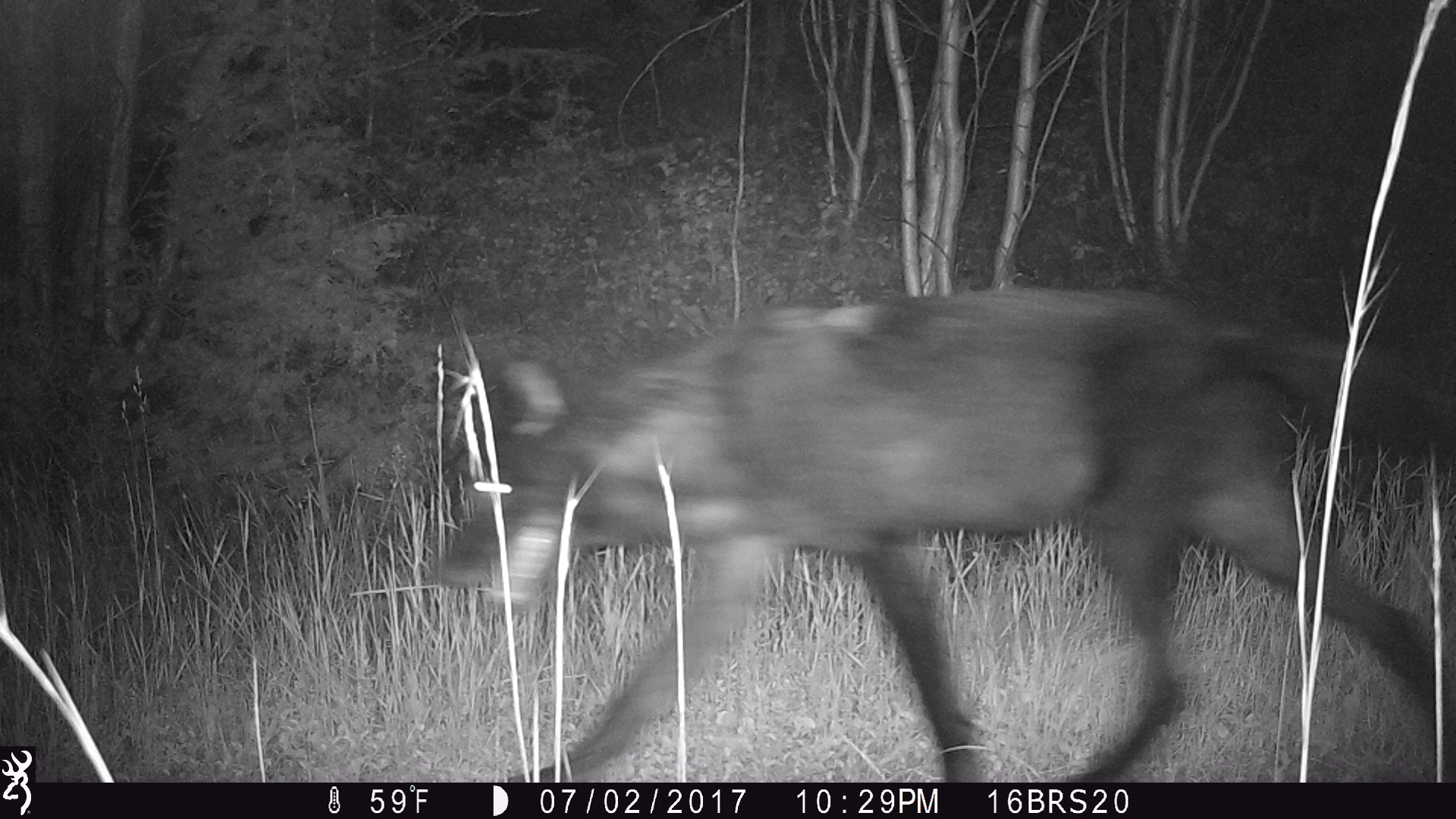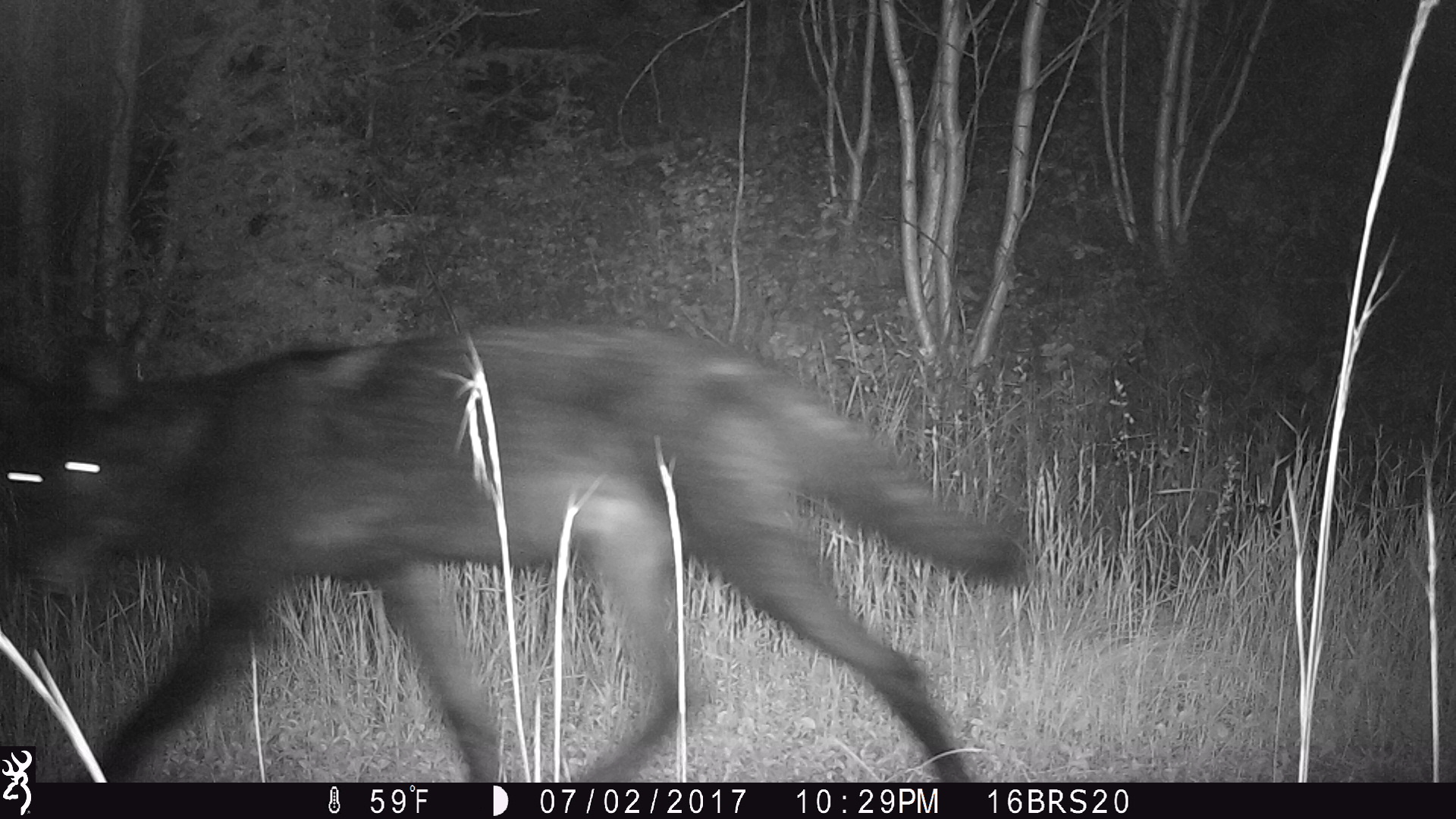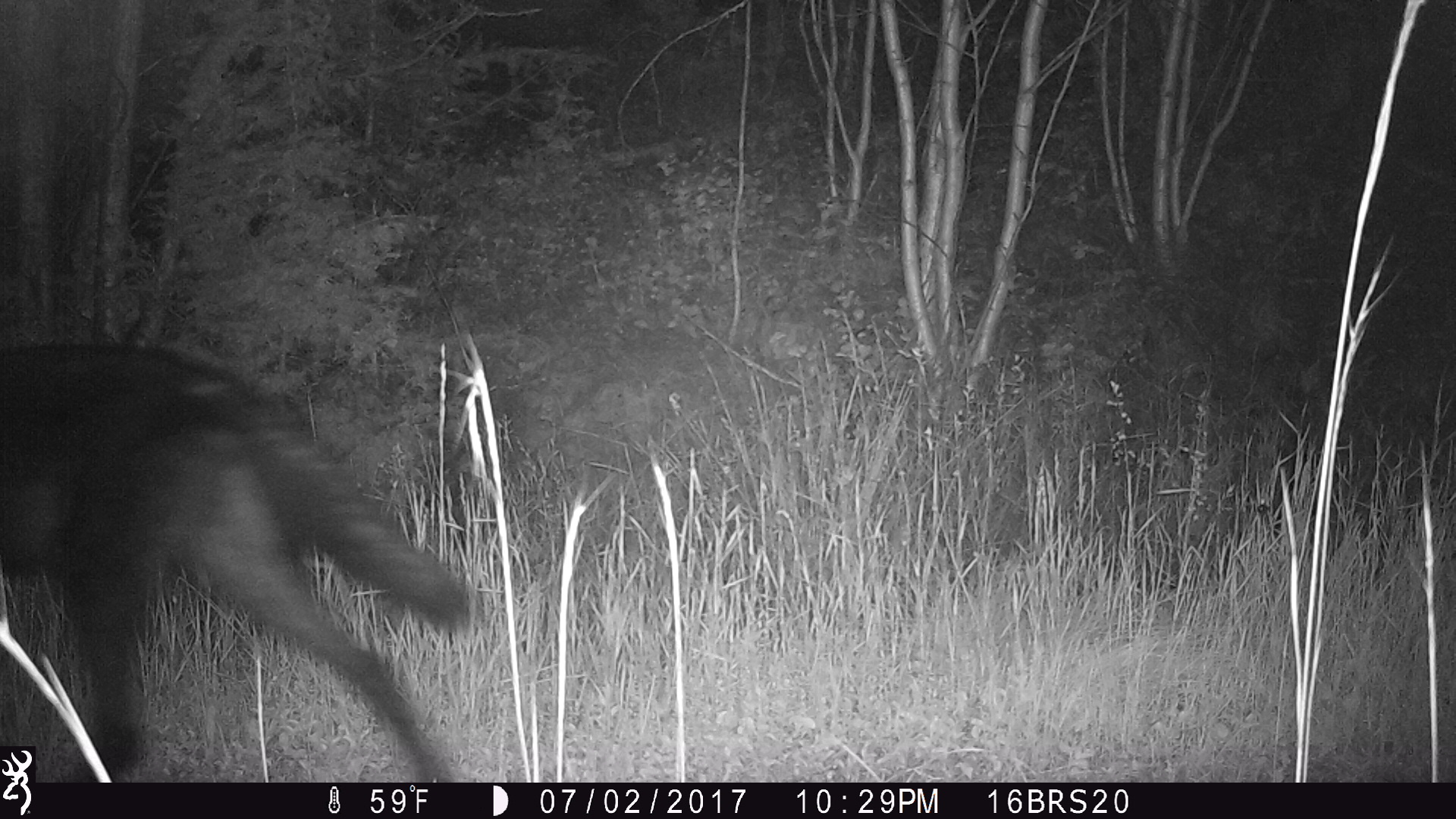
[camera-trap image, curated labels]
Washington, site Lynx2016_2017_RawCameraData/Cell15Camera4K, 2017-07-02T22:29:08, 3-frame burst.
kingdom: Animalia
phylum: Chordata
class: Mammalia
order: Carnivora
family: Canidae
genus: Canis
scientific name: Canis lupus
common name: gray wolf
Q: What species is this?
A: Canis lupus (gray wolf).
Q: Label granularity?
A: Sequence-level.